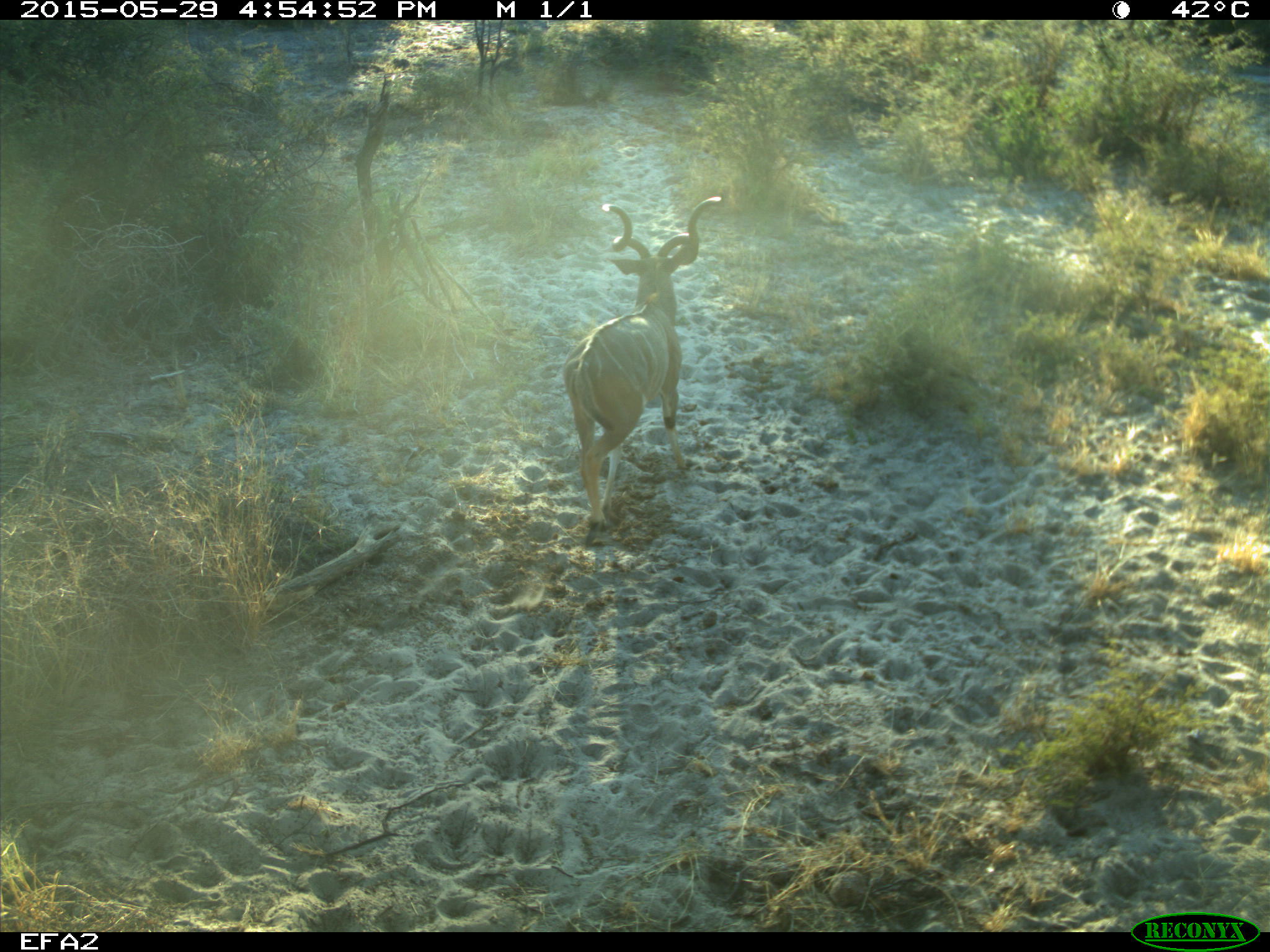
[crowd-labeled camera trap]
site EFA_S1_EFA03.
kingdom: Animalia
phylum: Chordata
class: Mammalia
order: Artiodactyla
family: Bovidae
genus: Alcelaphus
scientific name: Alcelaphus buselaphus caama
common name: red hartebeest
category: hartebeestred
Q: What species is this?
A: Hartebeestred (red hartebeest) (Alcelaphus buselaphus caama).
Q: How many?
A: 1.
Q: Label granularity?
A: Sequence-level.